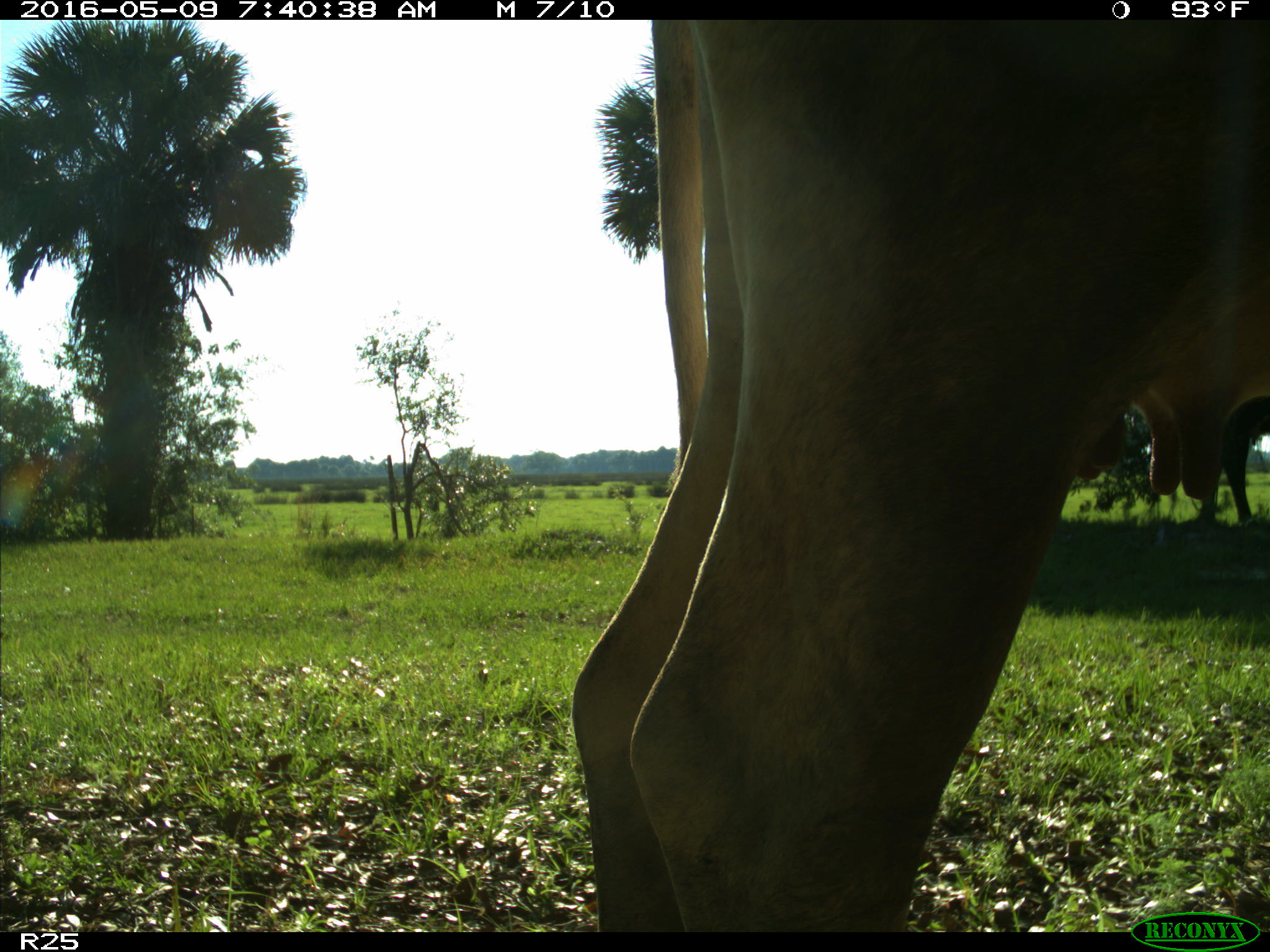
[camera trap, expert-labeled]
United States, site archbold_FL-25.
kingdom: Animalia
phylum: Chordata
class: Mammalia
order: Artiodactyla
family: Bovidae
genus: Bos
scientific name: Bos taurus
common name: domestic cow